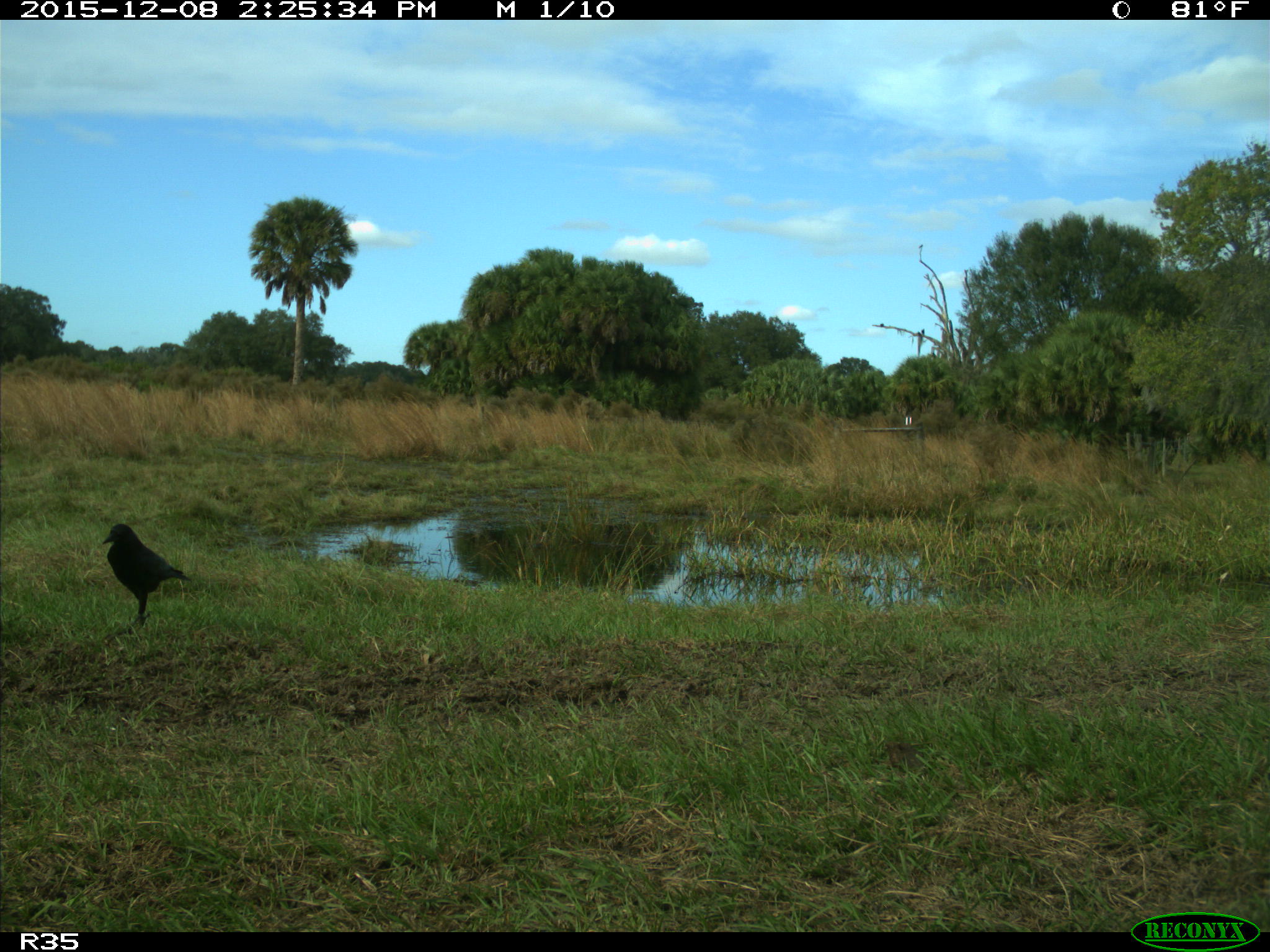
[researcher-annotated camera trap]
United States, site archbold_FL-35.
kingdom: Animalia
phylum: Chordata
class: Aves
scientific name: Aves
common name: birds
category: unidentified bird